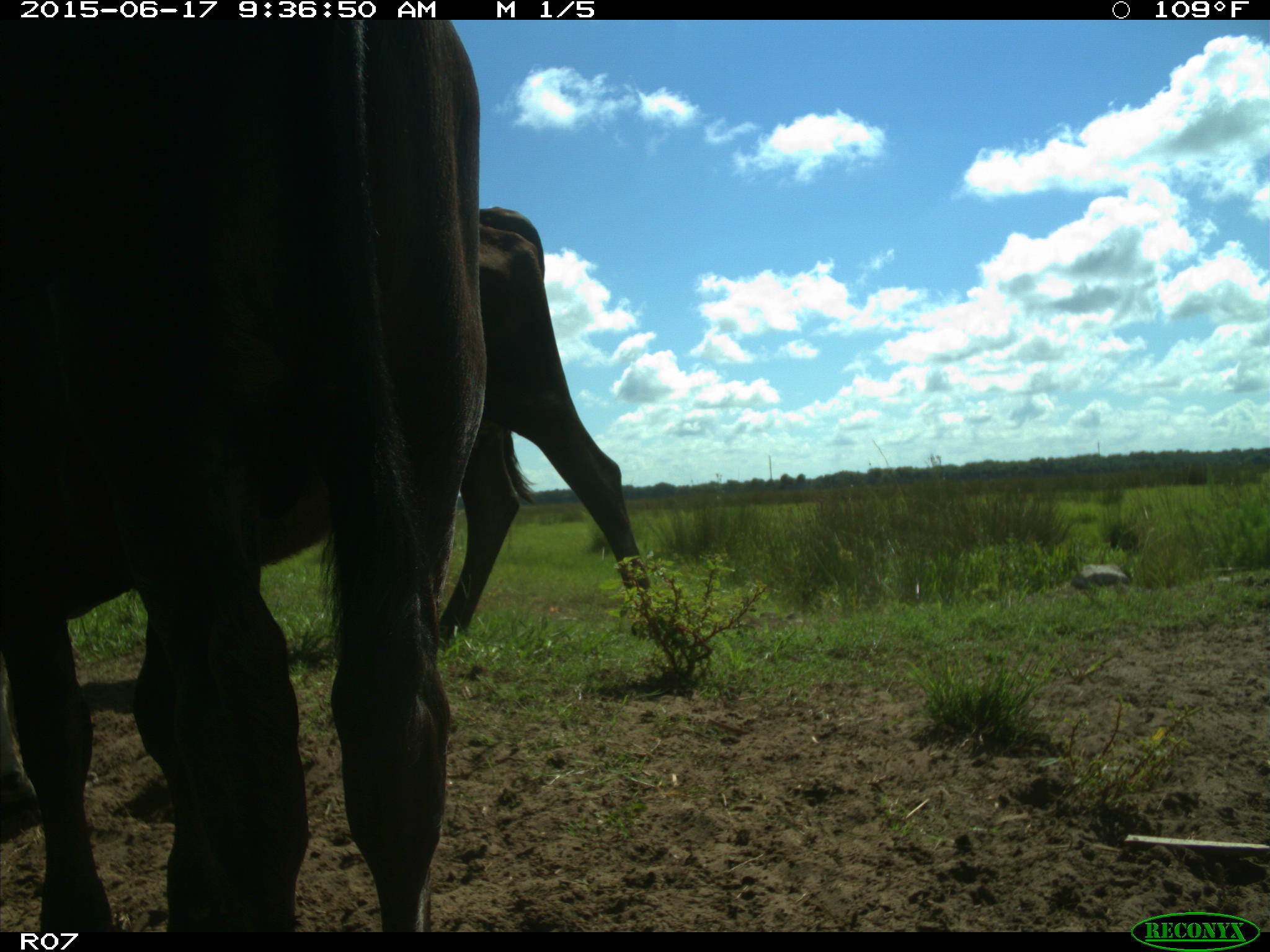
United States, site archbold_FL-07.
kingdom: Animalia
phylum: Chordata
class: Mammalia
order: Artiodactyla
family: Bovidae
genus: Bos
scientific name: Bos taurus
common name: domestic cow